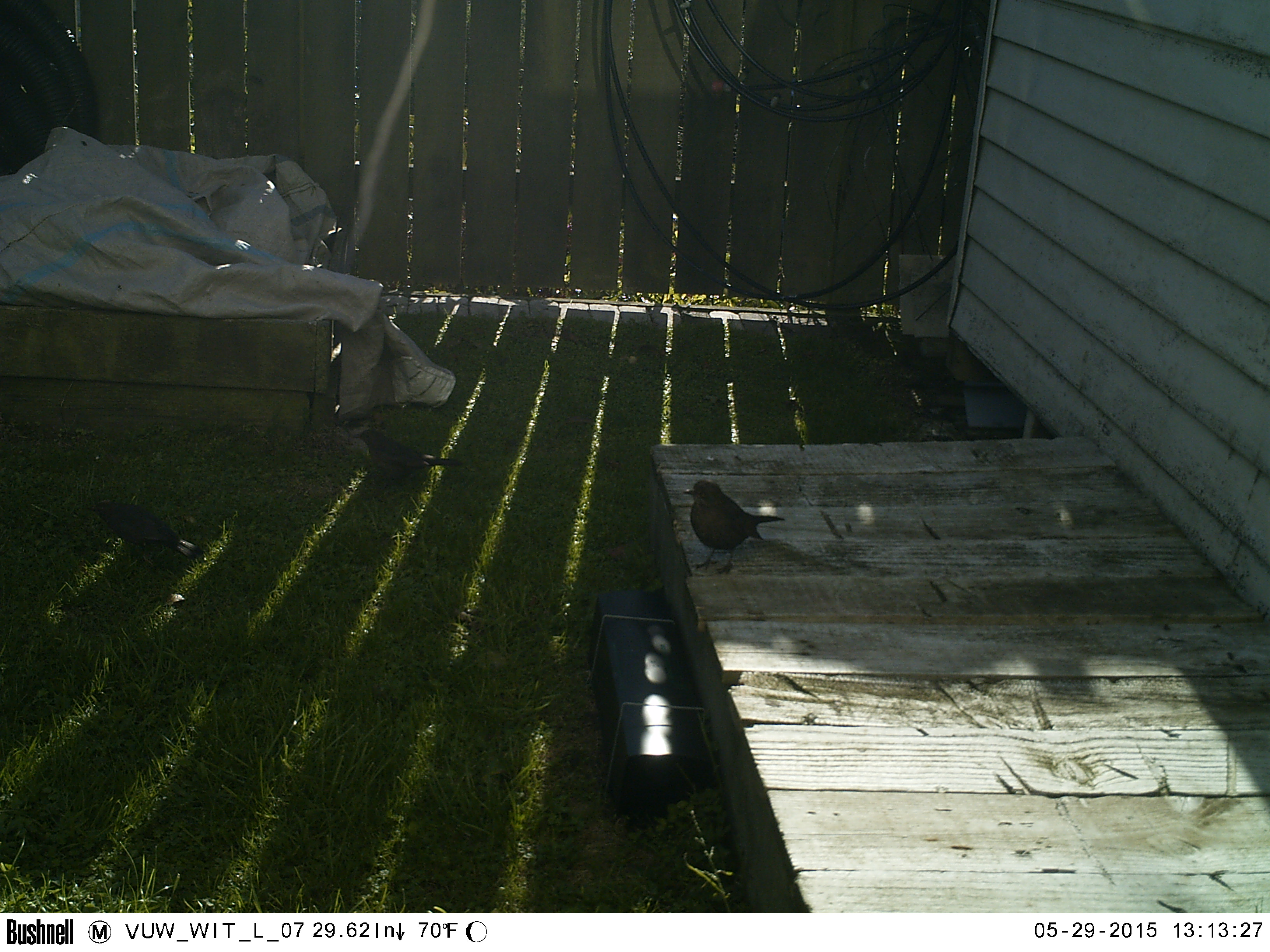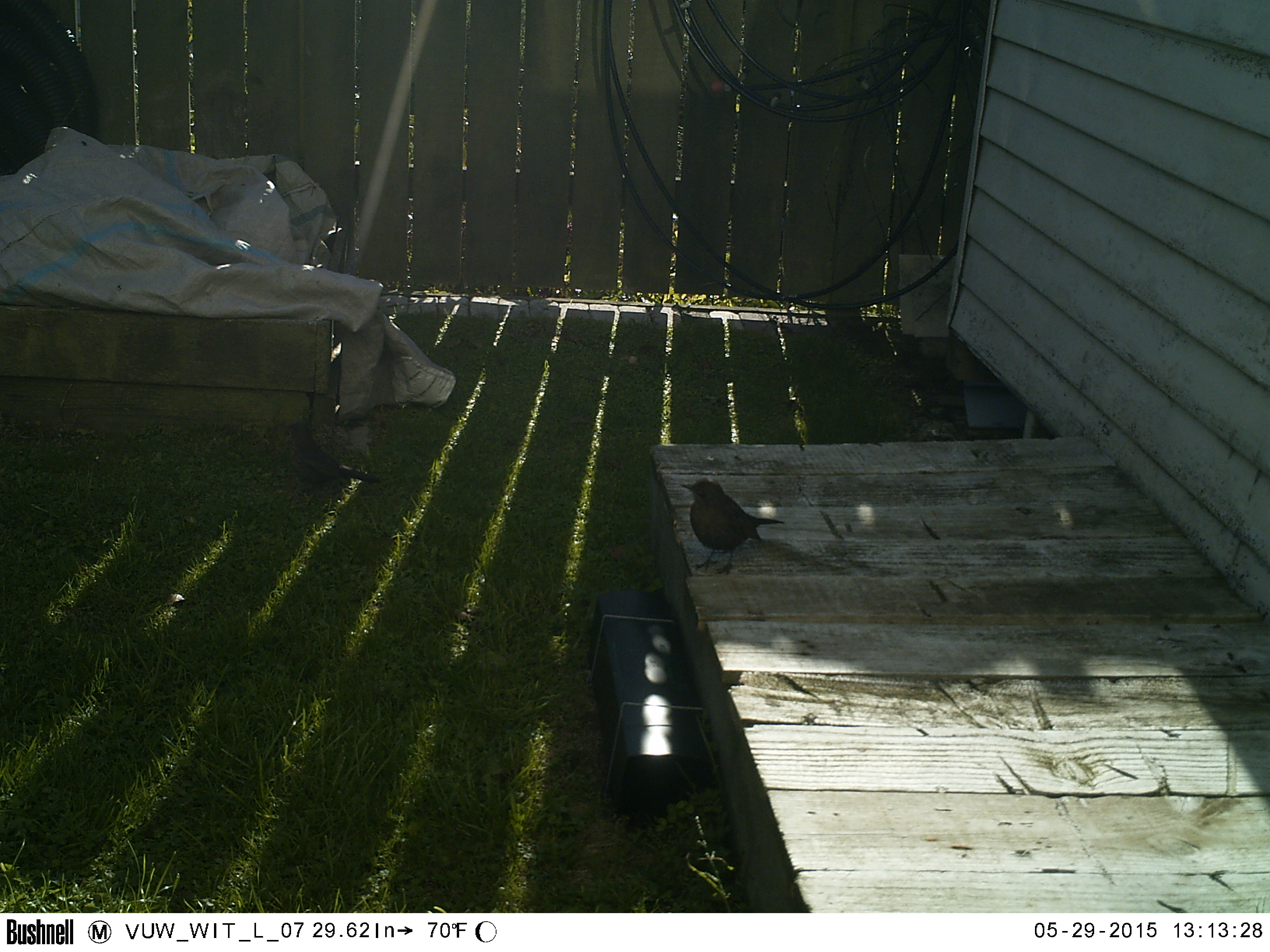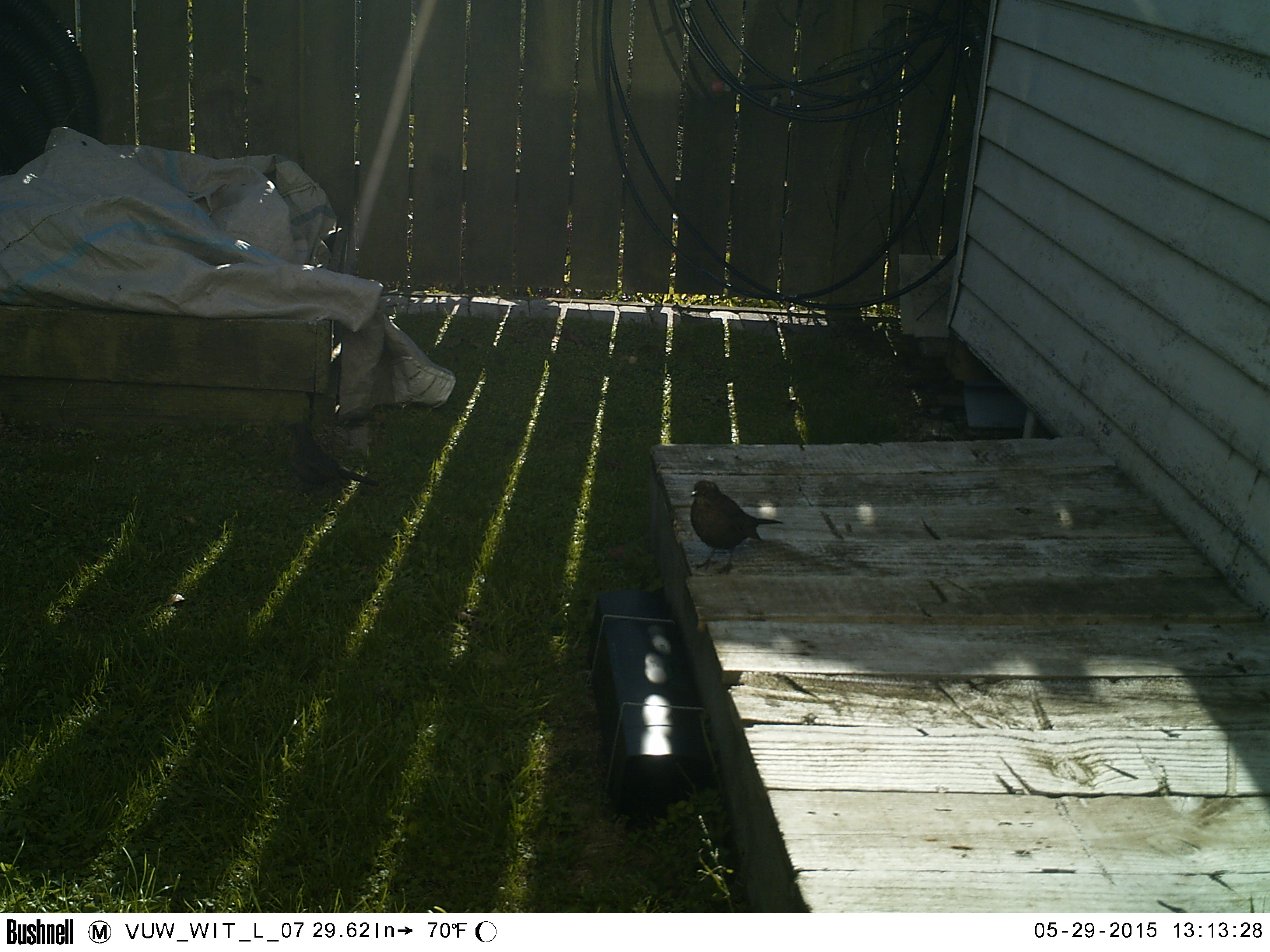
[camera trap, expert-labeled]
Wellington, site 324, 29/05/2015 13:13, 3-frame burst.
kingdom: Animalia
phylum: Chordata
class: Aves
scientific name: Aves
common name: bird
Bird (Aves).